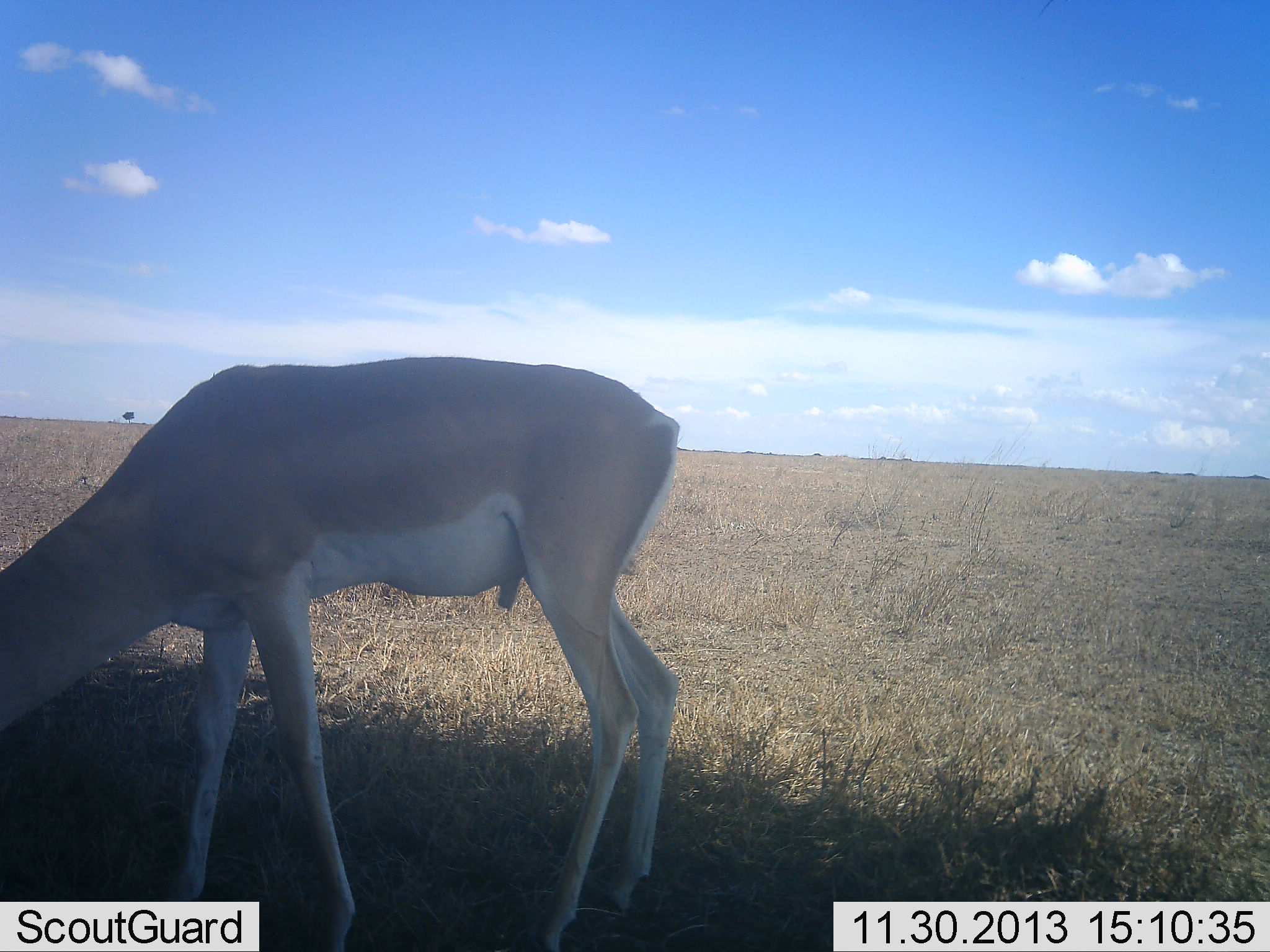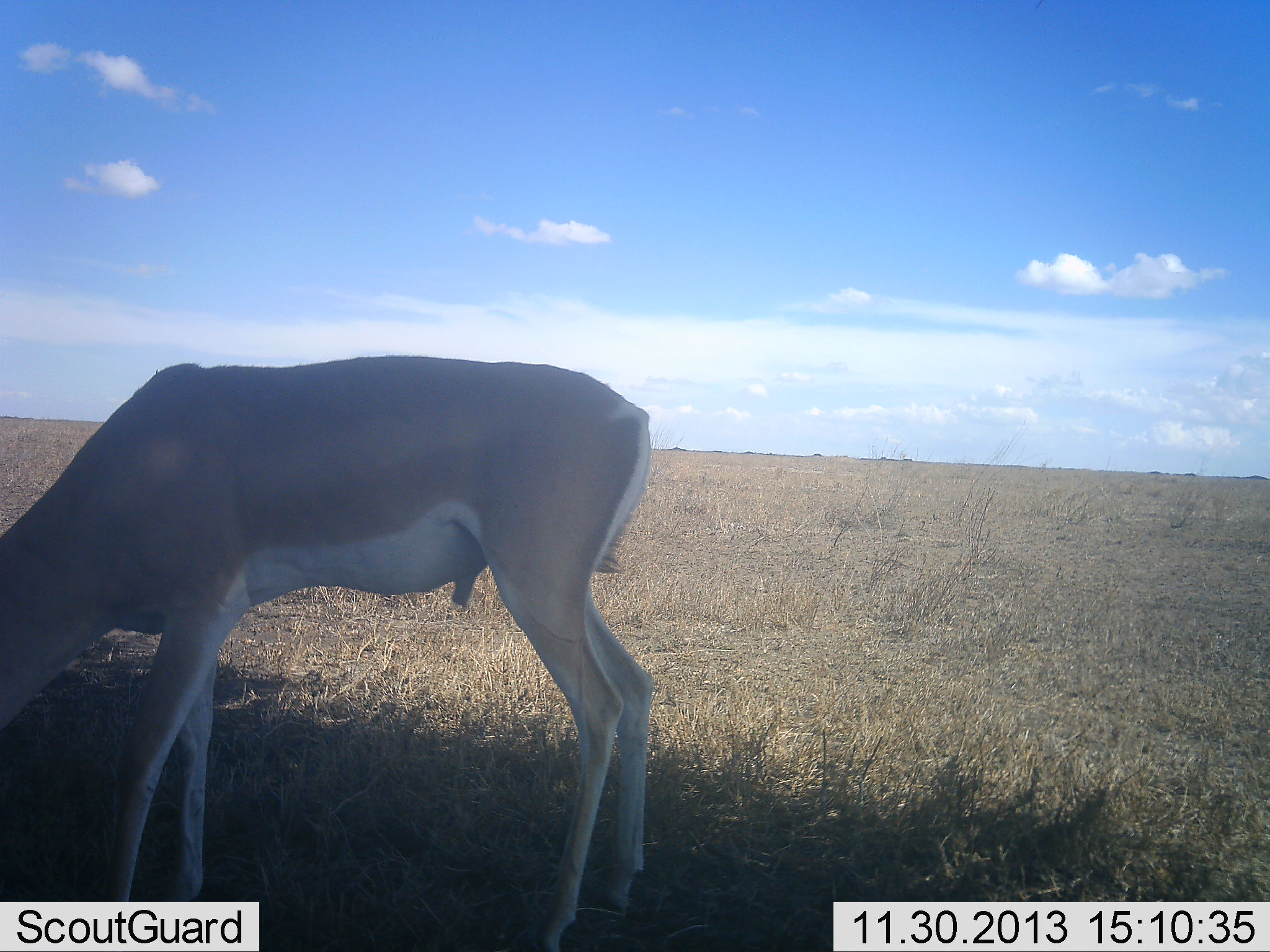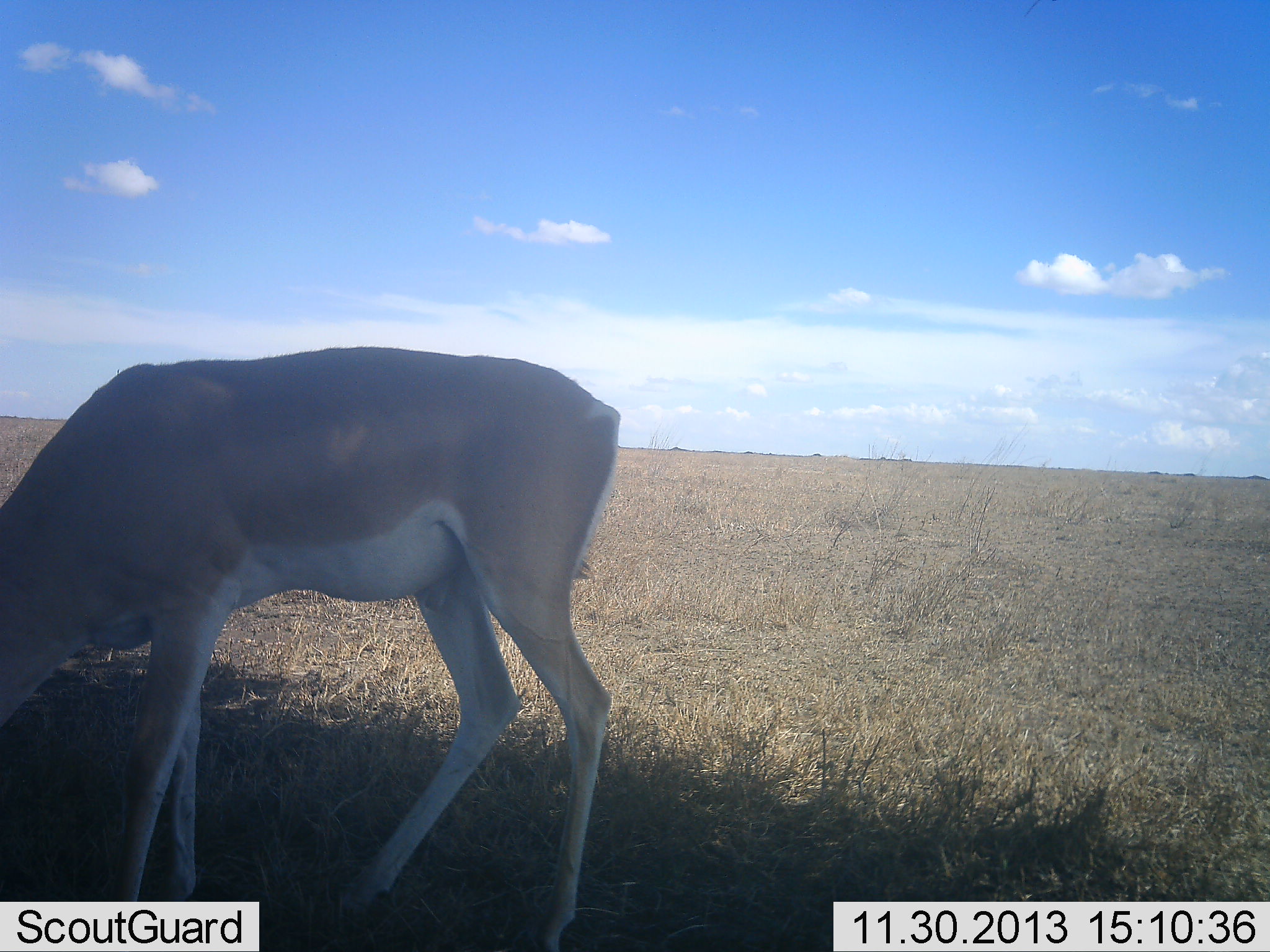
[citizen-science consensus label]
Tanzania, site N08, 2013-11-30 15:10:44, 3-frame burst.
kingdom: Animalia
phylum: Chordata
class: Mammalia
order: Artiodactyla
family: Bovidae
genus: Nanger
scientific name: Nanger granti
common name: grant's gazelle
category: gazellegrants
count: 1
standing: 18%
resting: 0%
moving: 9%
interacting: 0%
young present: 0%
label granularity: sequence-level